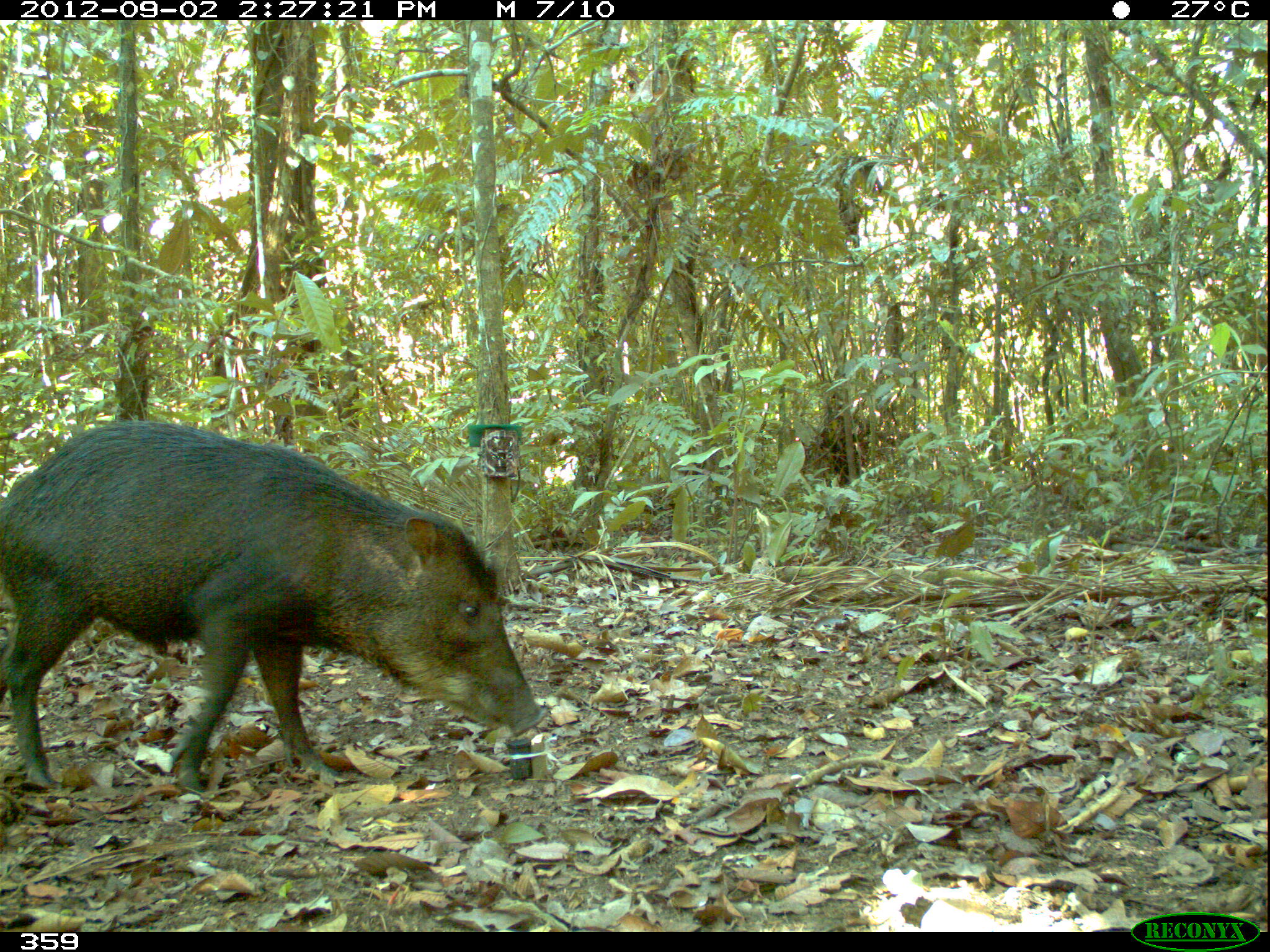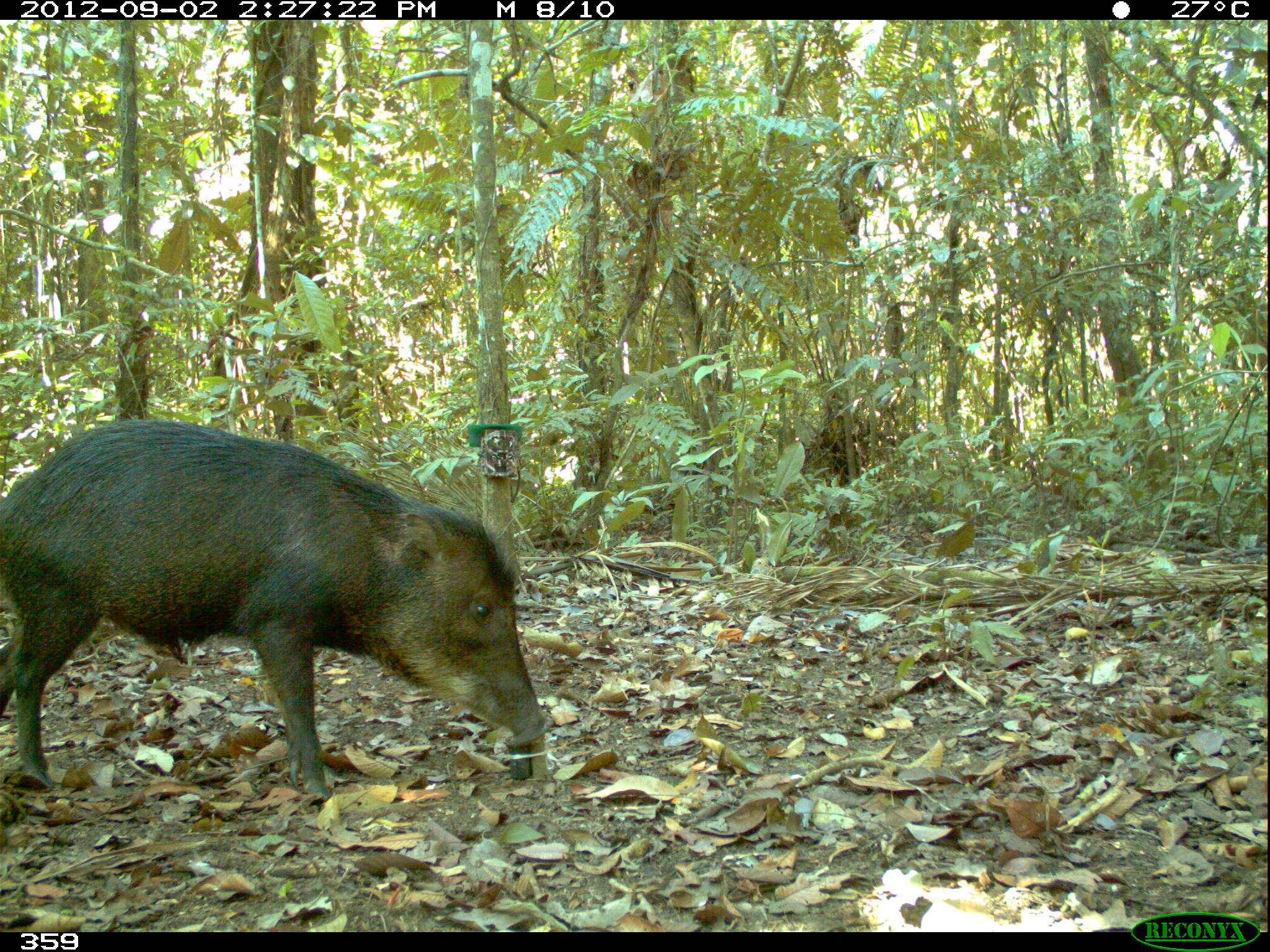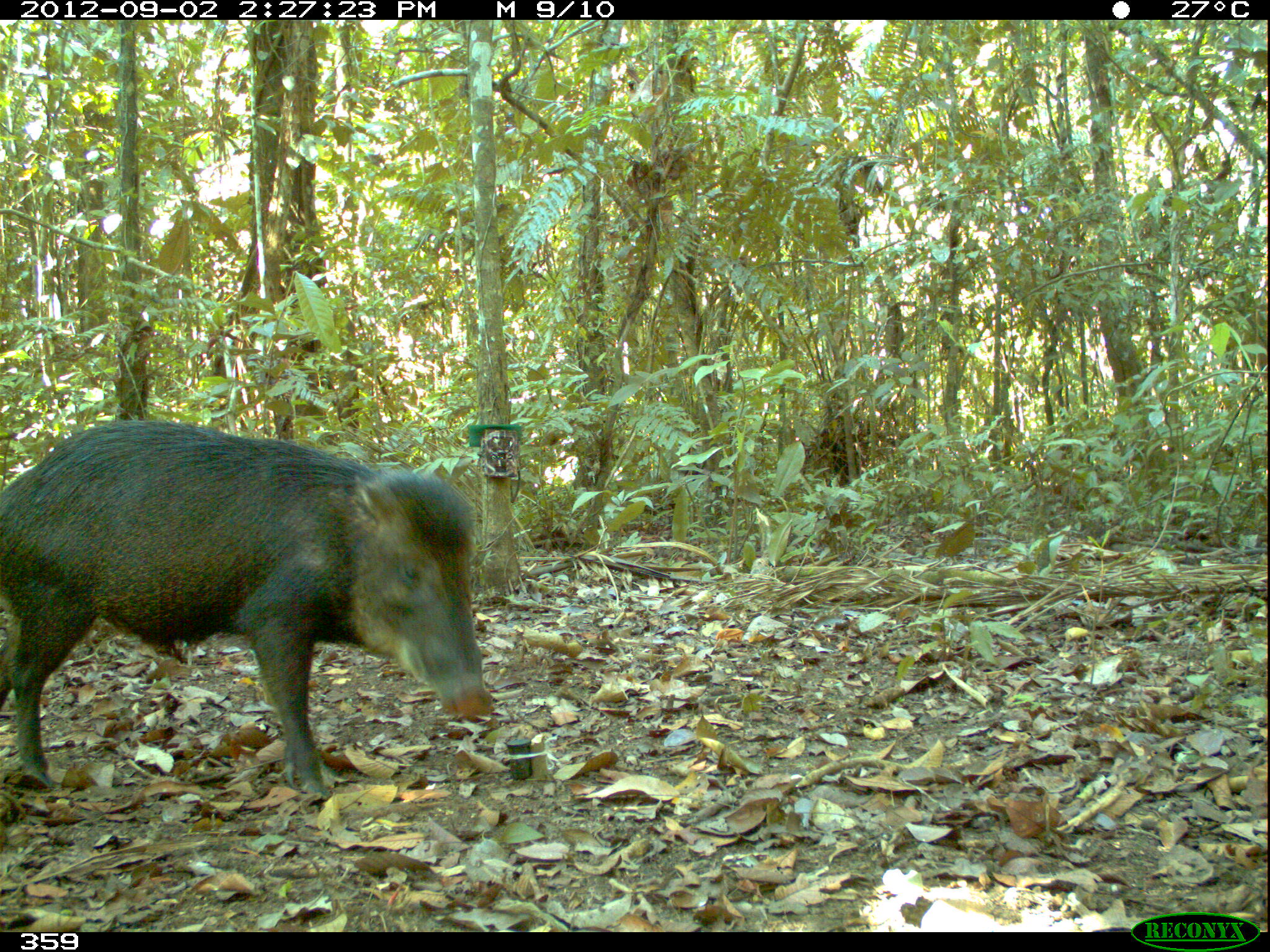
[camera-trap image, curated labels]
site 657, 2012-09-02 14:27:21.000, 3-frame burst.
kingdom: Animalia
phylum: Chordata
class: Mammalia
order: Artiodactyla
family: Tayassuidae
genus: Tayassu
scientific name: Tayassu pecari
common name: white-lipped peccary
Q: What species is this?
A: Tayassu pecari (white-lipped peccary).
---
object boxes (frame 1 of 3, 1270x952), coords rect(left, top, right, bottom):
tayassu pecari: rect(0, 416, 548, 793)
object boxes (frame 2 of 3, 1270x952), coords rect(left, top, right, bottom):
tayassu pecari: rect(0, 418, 552, 798)